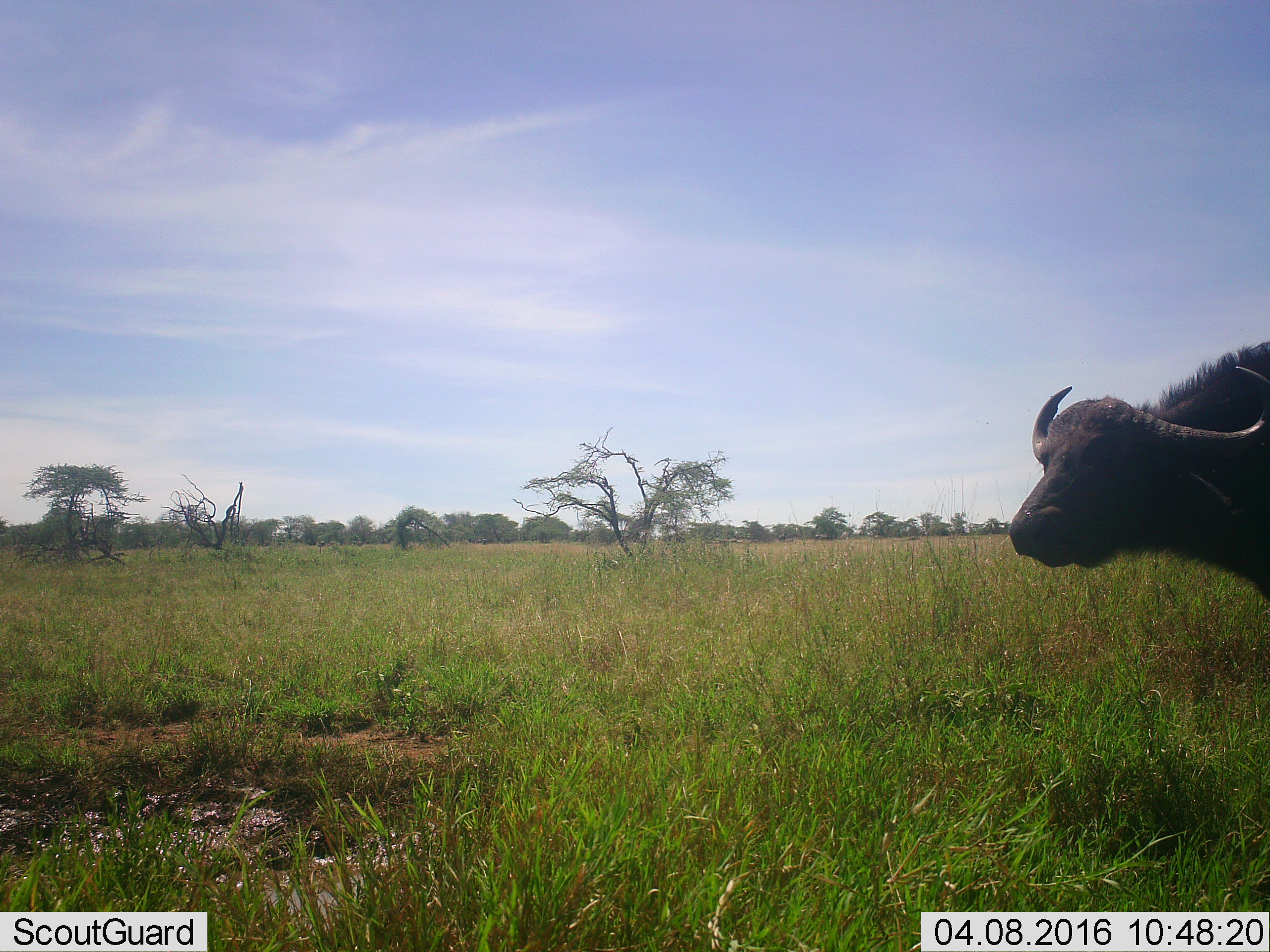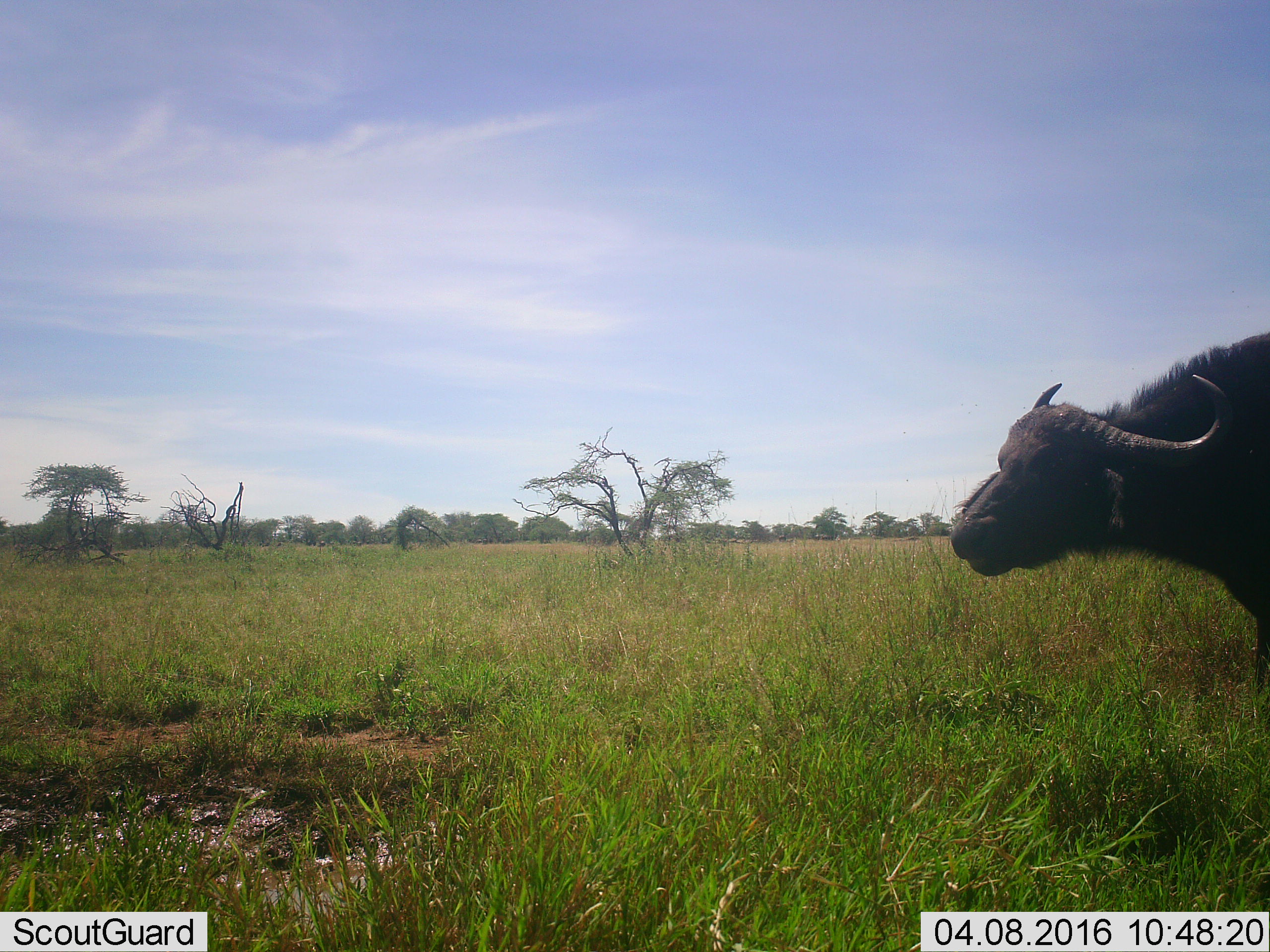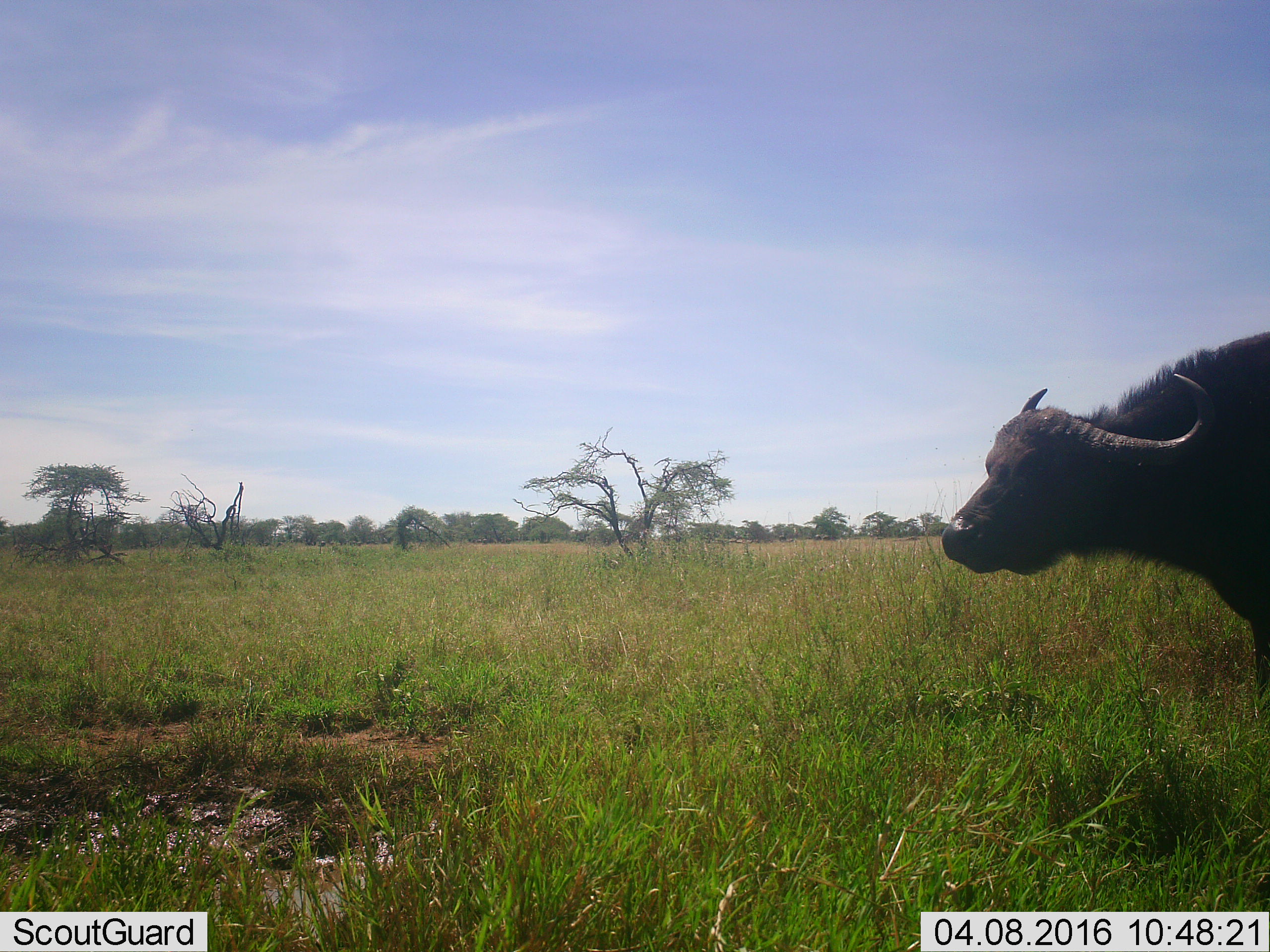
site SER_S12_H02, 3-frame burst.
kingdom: Animalia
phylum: Chordata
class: Mammalia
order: Artiodactyla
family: Bovidae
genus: Syncerus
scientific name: Syncerus caffer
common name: african buffalo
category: buffalo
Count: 1.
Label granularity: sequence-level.